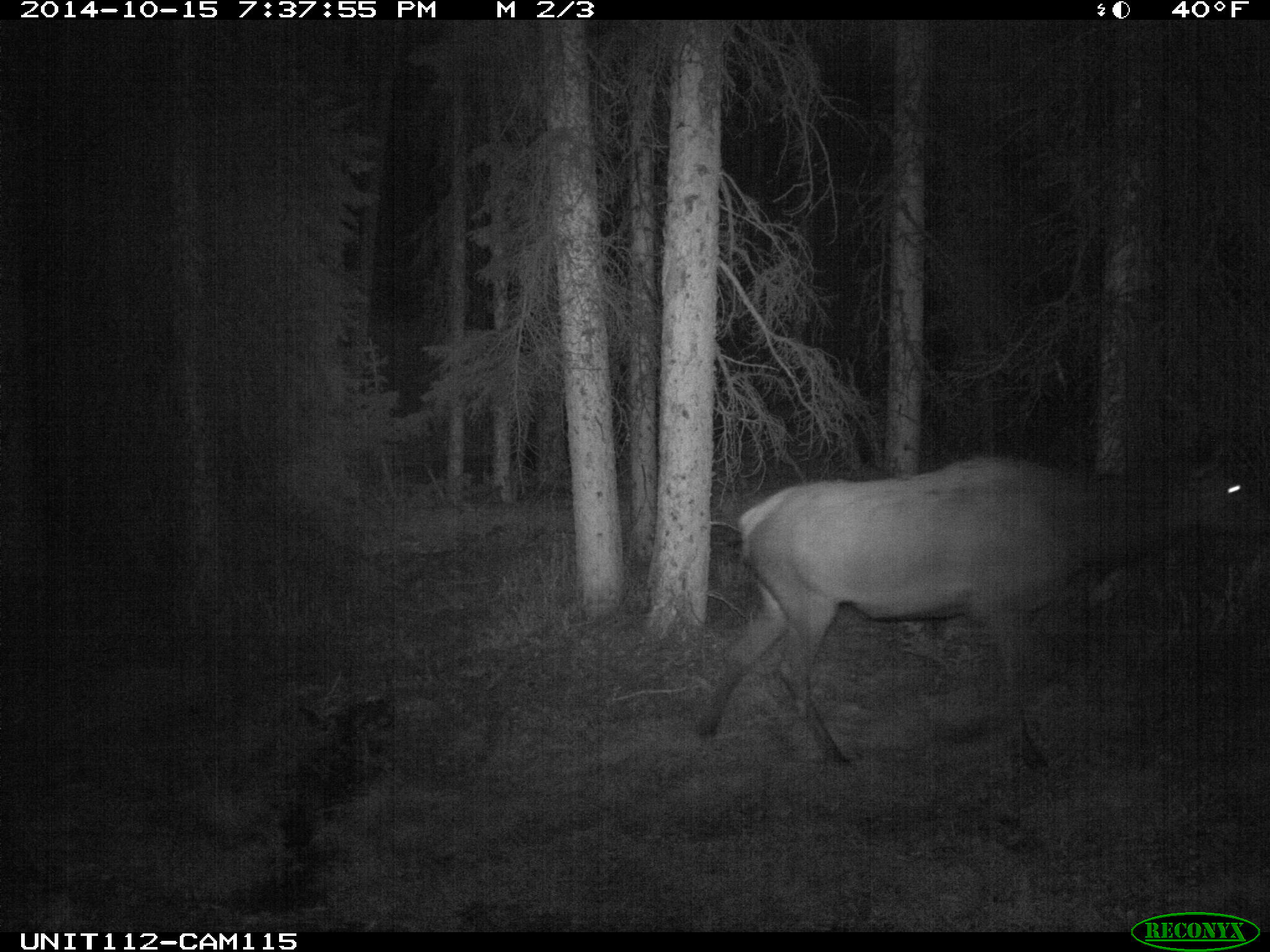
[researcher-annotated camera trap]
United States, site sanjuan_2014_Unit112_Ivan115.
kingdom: Animalia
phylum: Chordata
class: Mammalia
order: Artiodactyla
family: Cervidae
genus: Cervus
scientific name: Cervus elaphus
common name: red deer